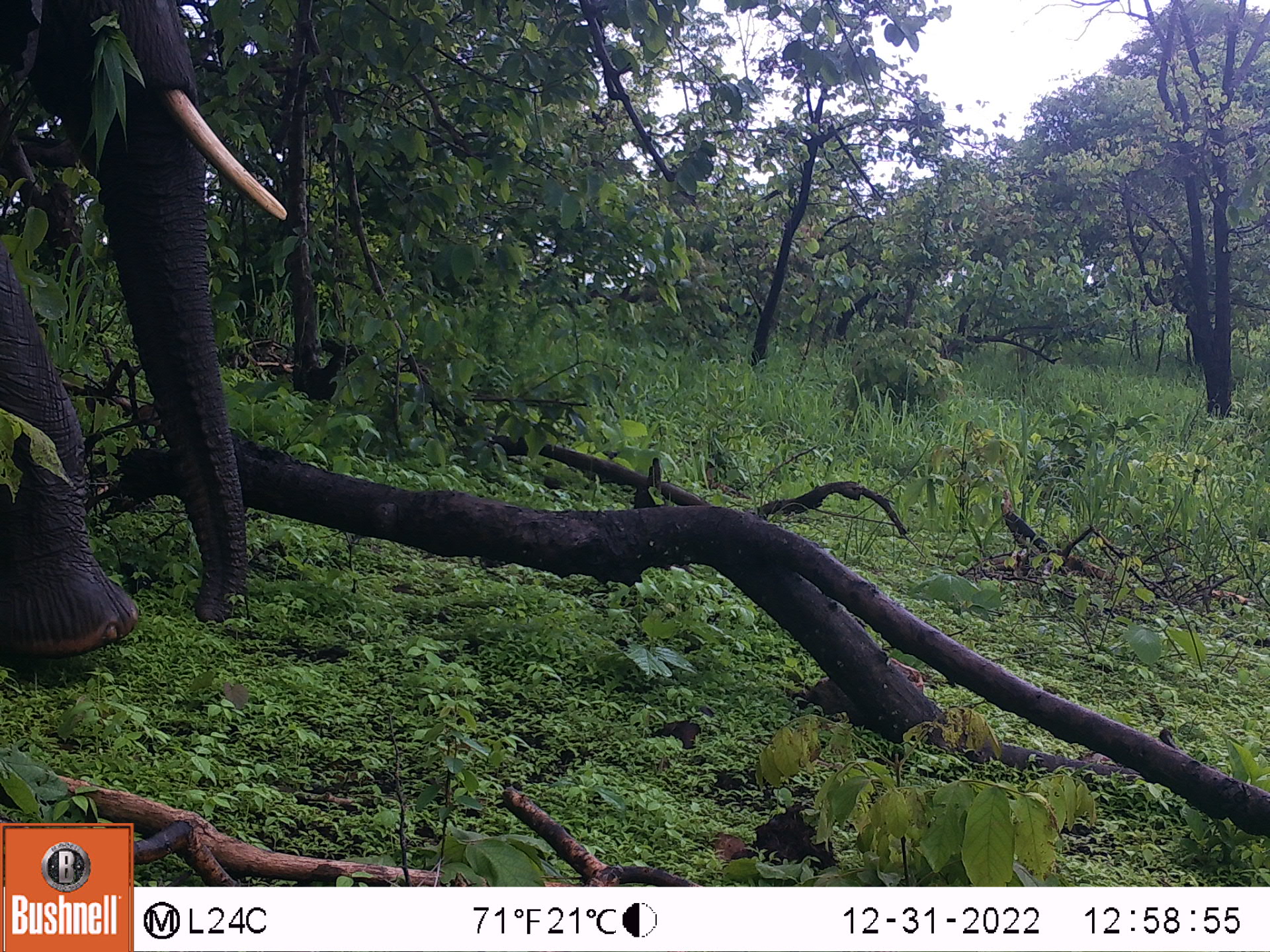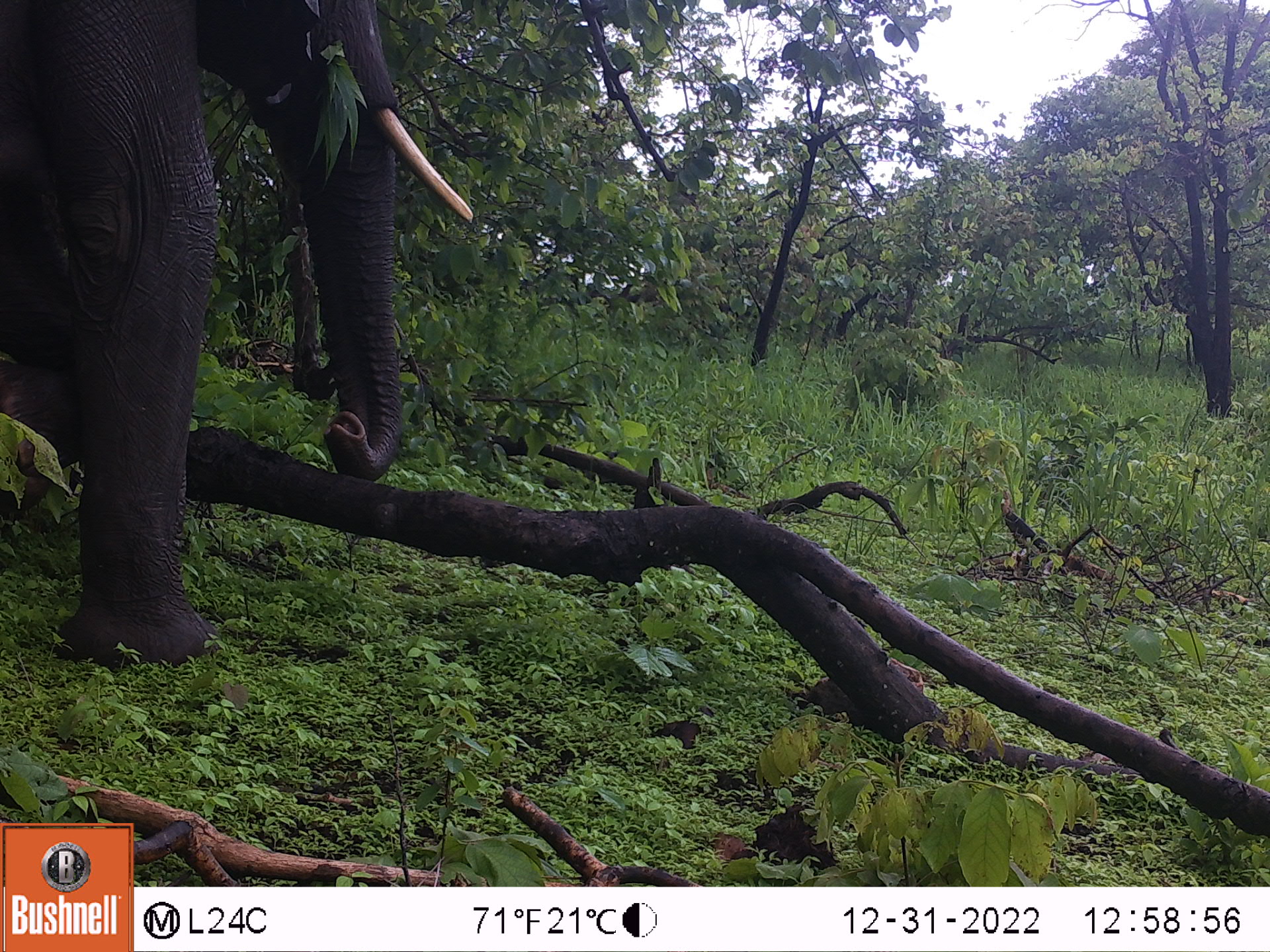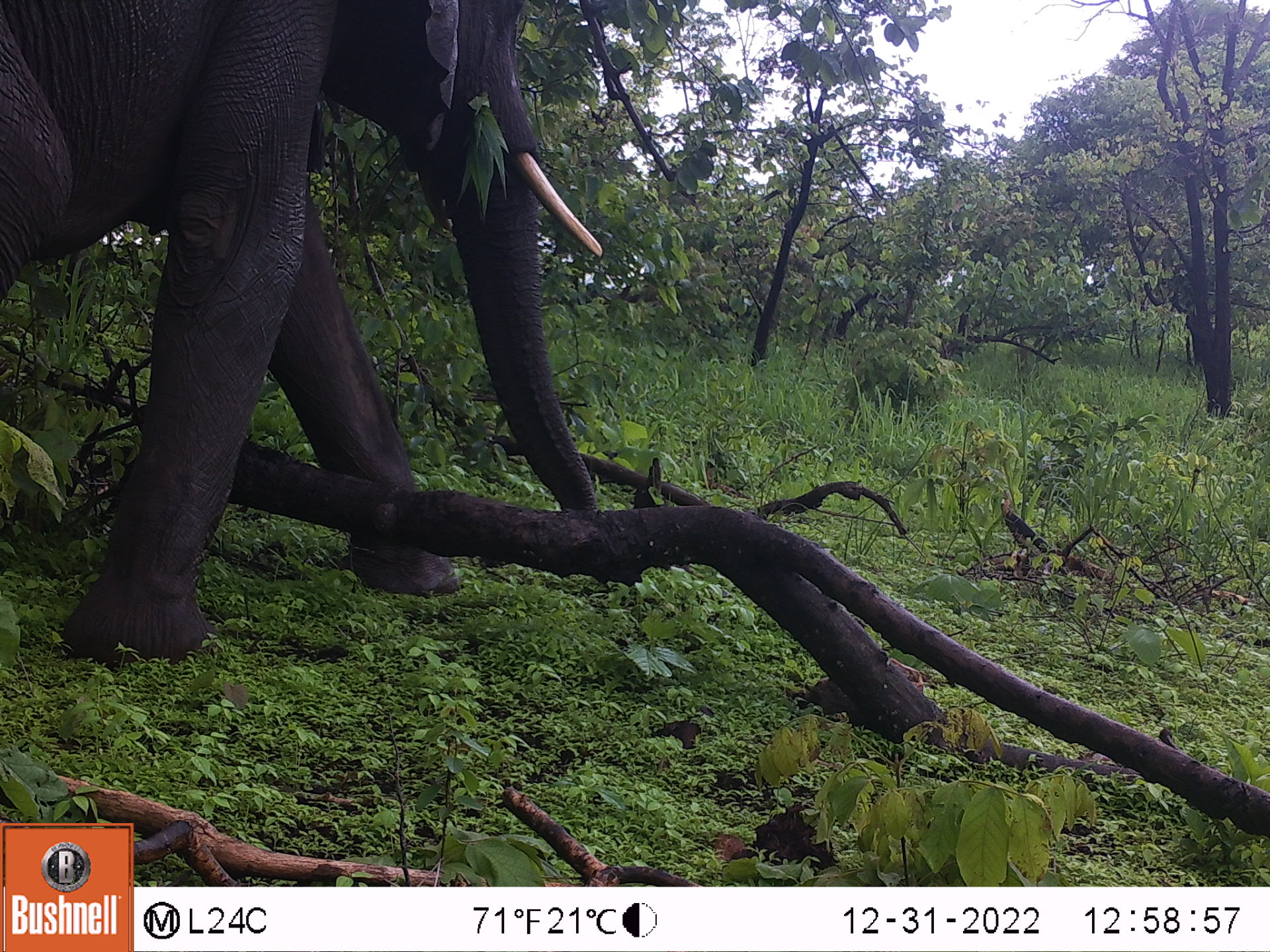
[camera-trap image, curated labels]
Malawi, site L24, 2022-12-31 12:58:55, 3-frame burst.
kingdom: Animalia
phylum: Chordata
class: Mammalia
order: Proboscidea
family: Elephantidae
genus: Loxodonta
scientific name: Loxodonta africana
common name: african savanna elephant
African savanna elephant (Loxodonta africana), count 1.